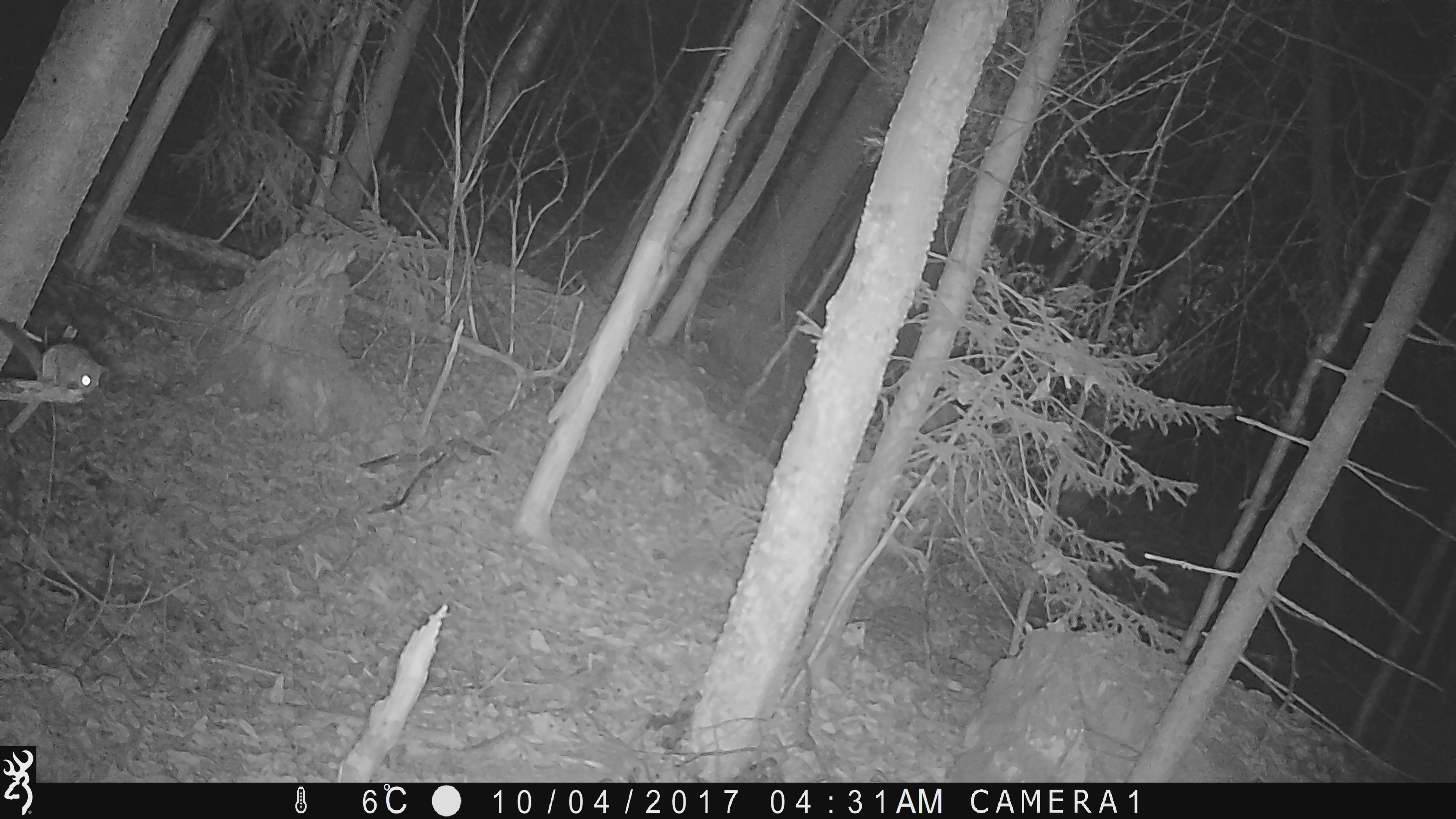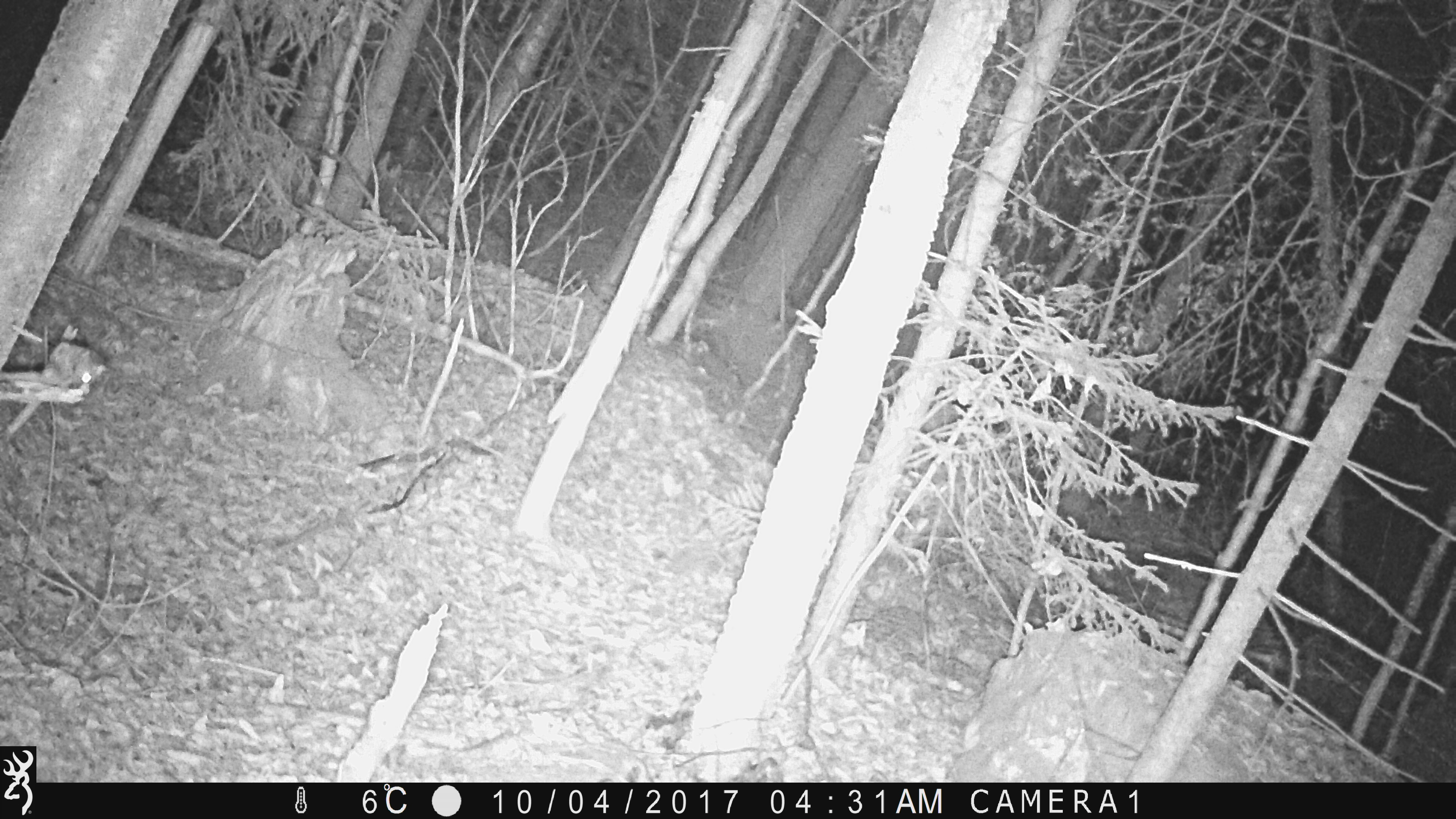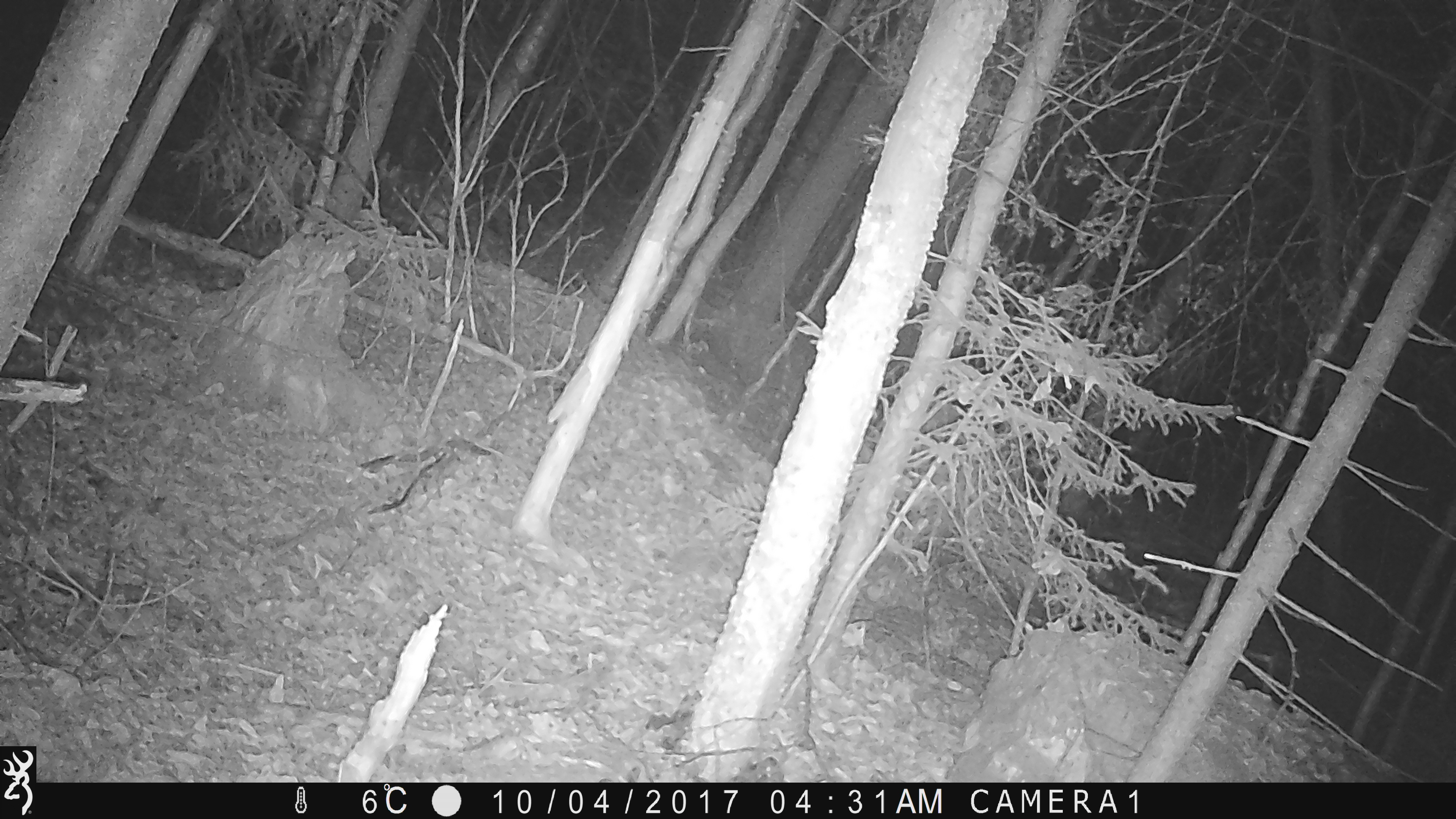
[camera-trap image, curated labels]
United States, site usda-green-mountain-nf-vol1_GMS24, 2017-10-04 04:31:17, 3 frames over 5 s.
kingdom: Animalia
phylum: Chordata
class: Mammalia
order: Rodentia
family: Sciuridae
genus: Glaucomys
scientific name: Glaucomys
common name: flying squirrel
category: flying squirrel sp.